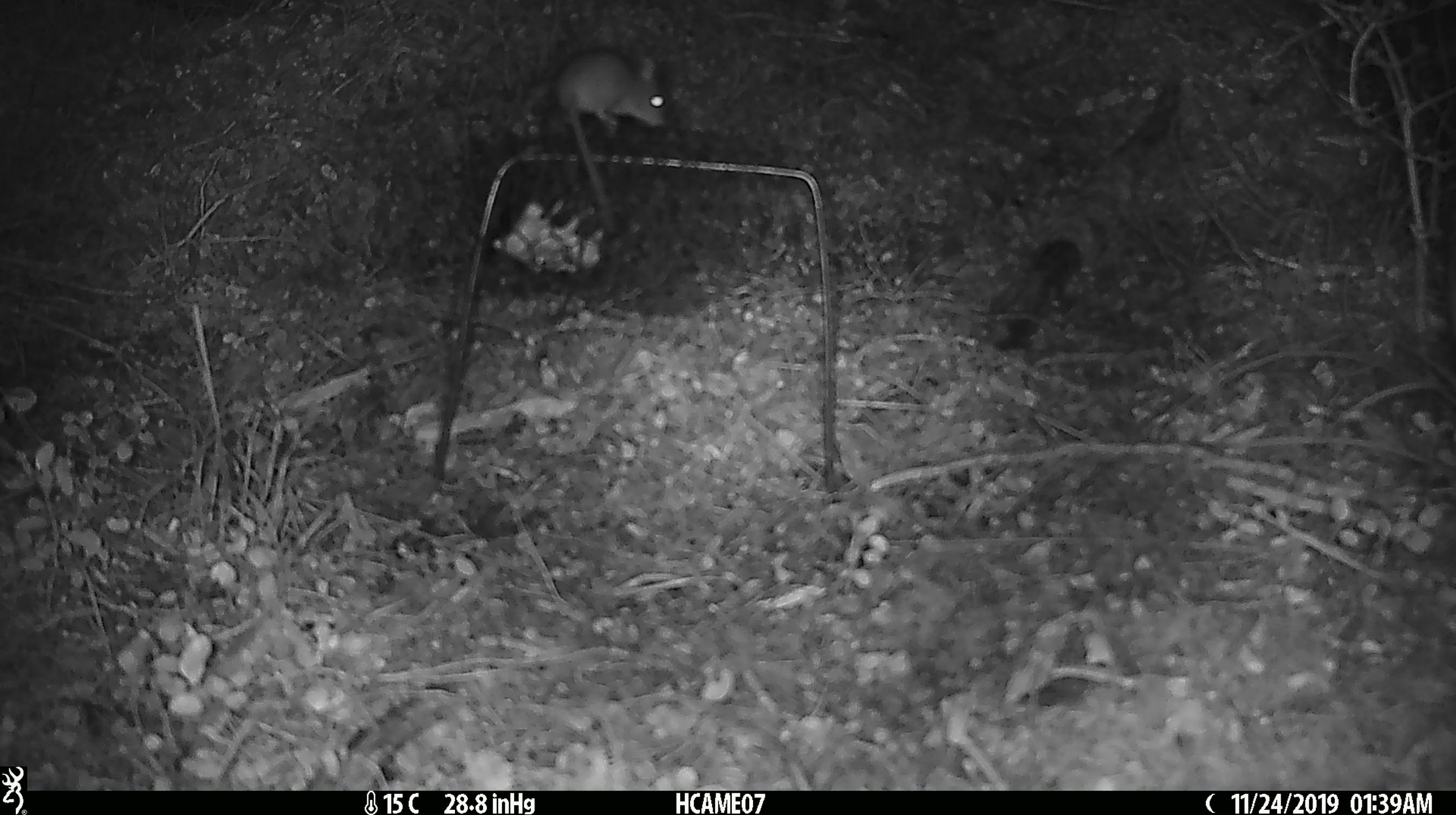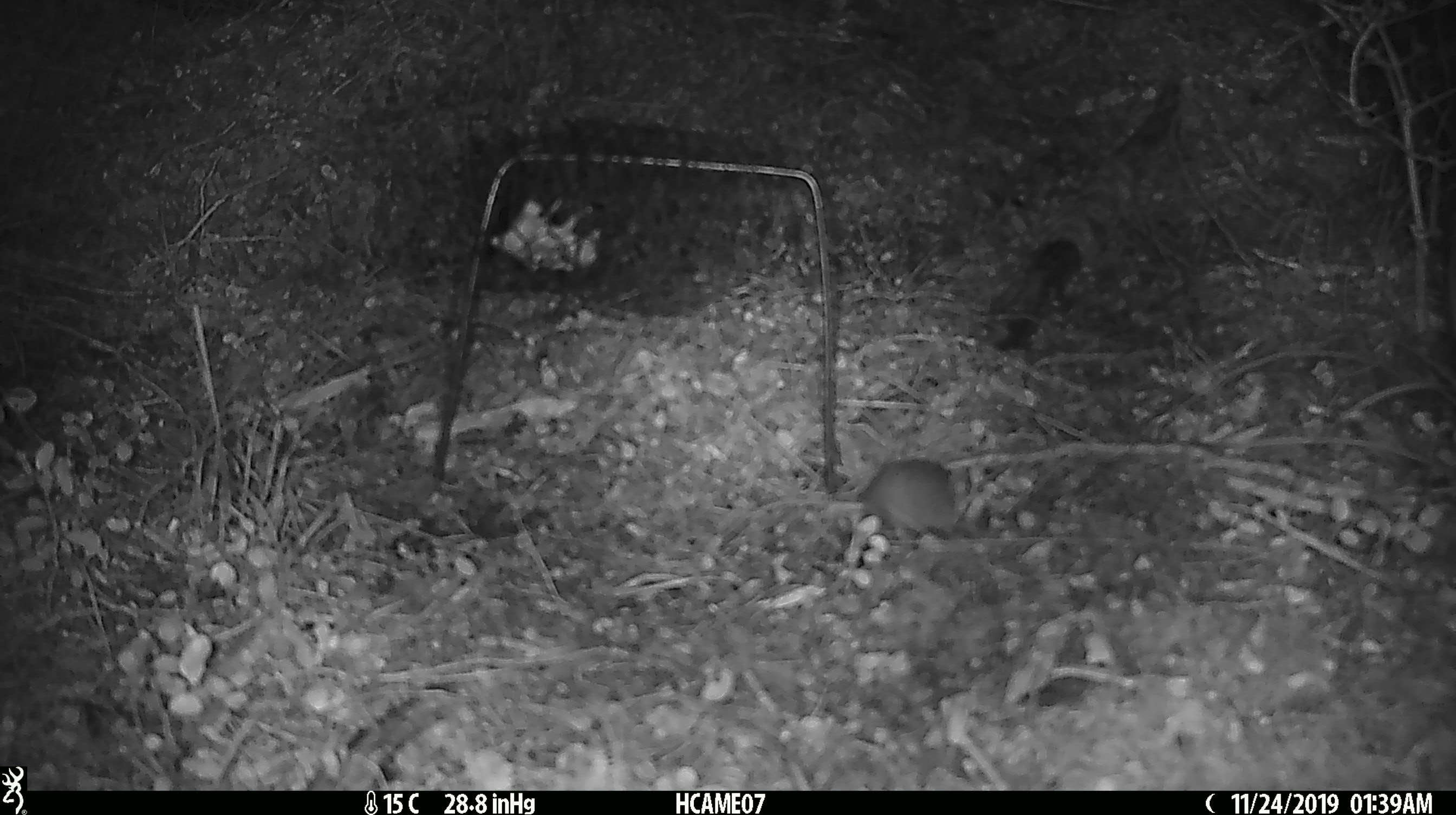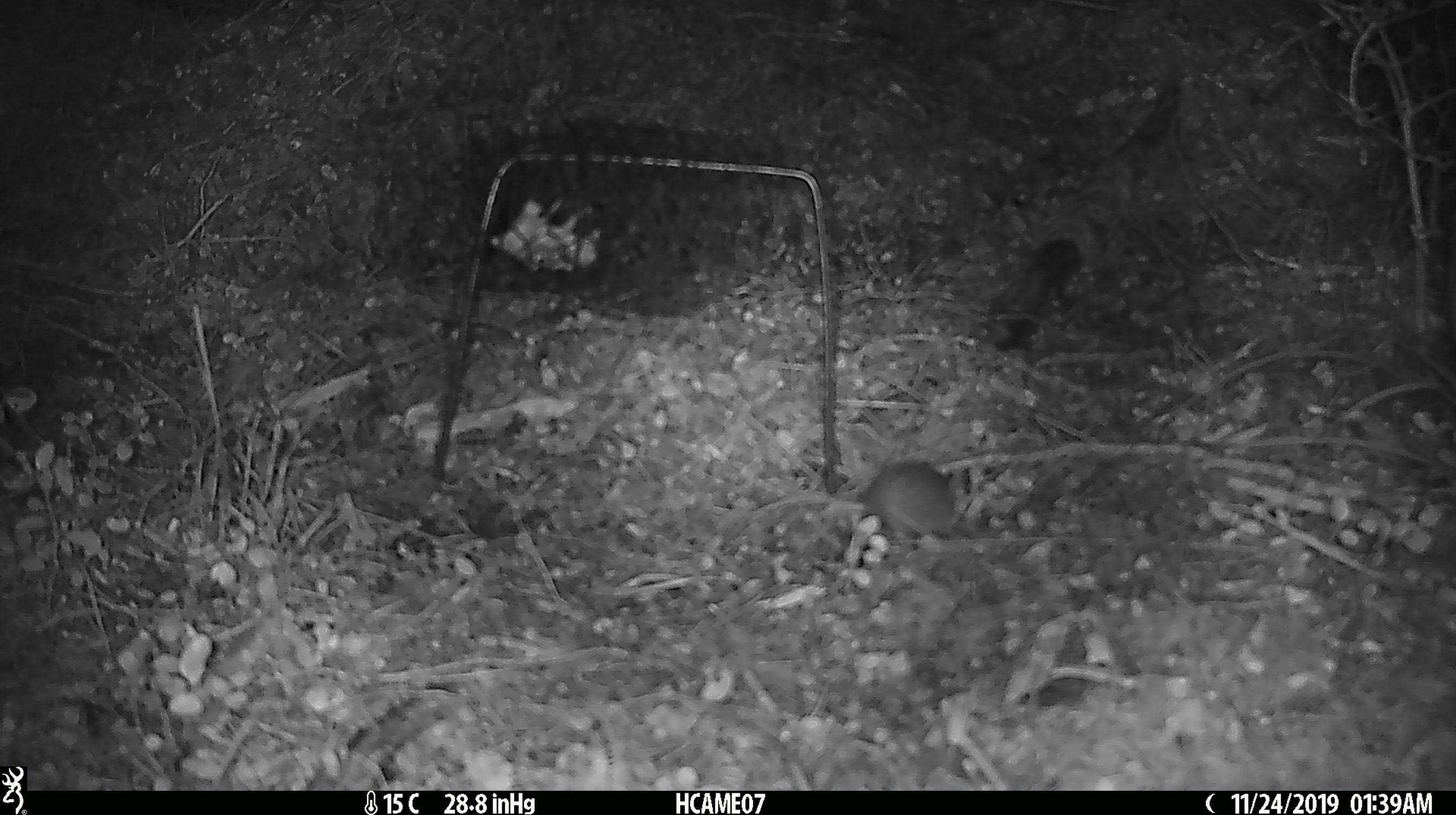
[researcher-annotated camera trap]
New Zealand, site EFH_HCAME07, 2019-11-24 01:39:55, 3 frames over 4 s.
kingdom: Animalia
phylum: Chordata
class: Mammalia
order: Rodentia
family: Muridae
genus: Mus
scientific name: Mus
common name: mouse